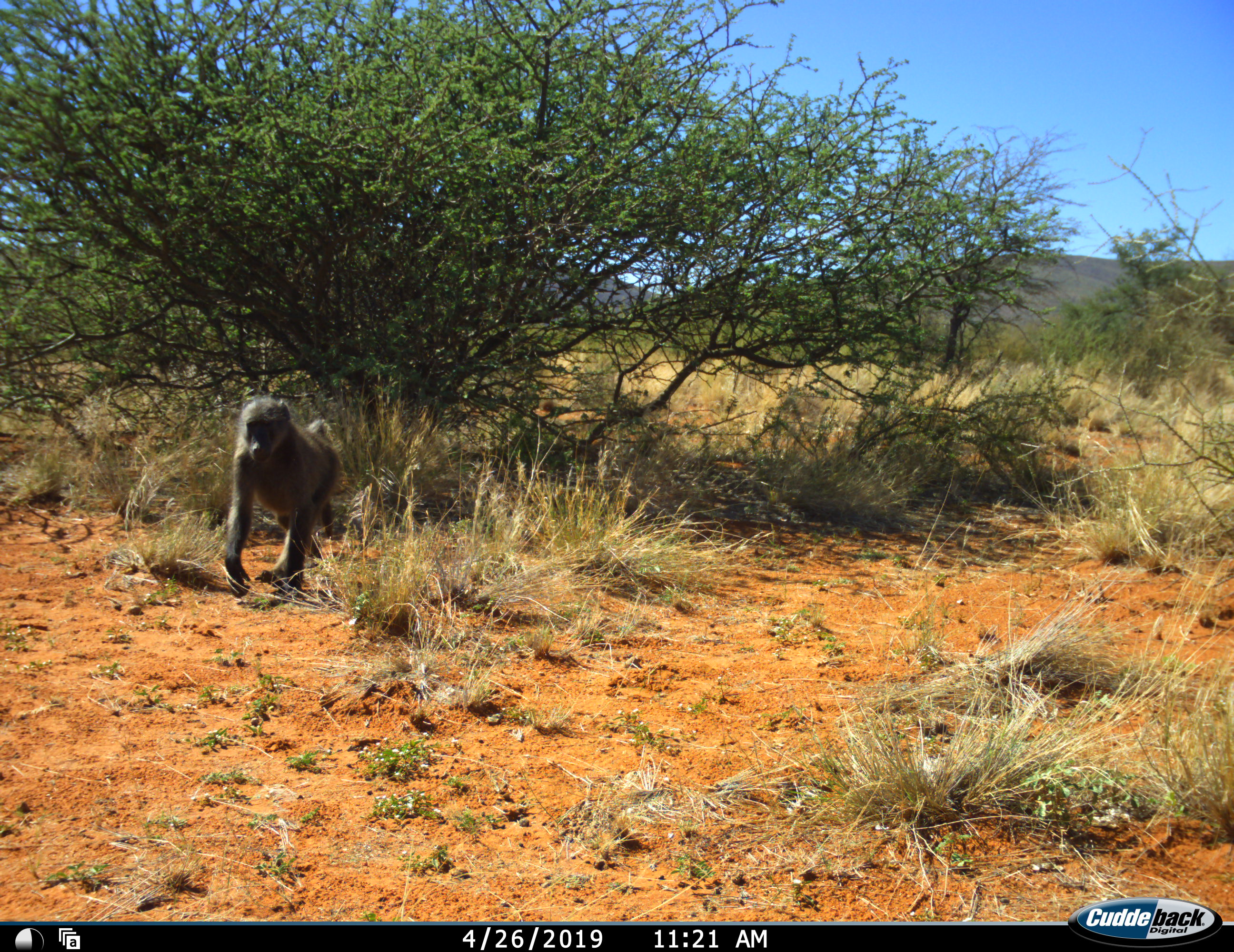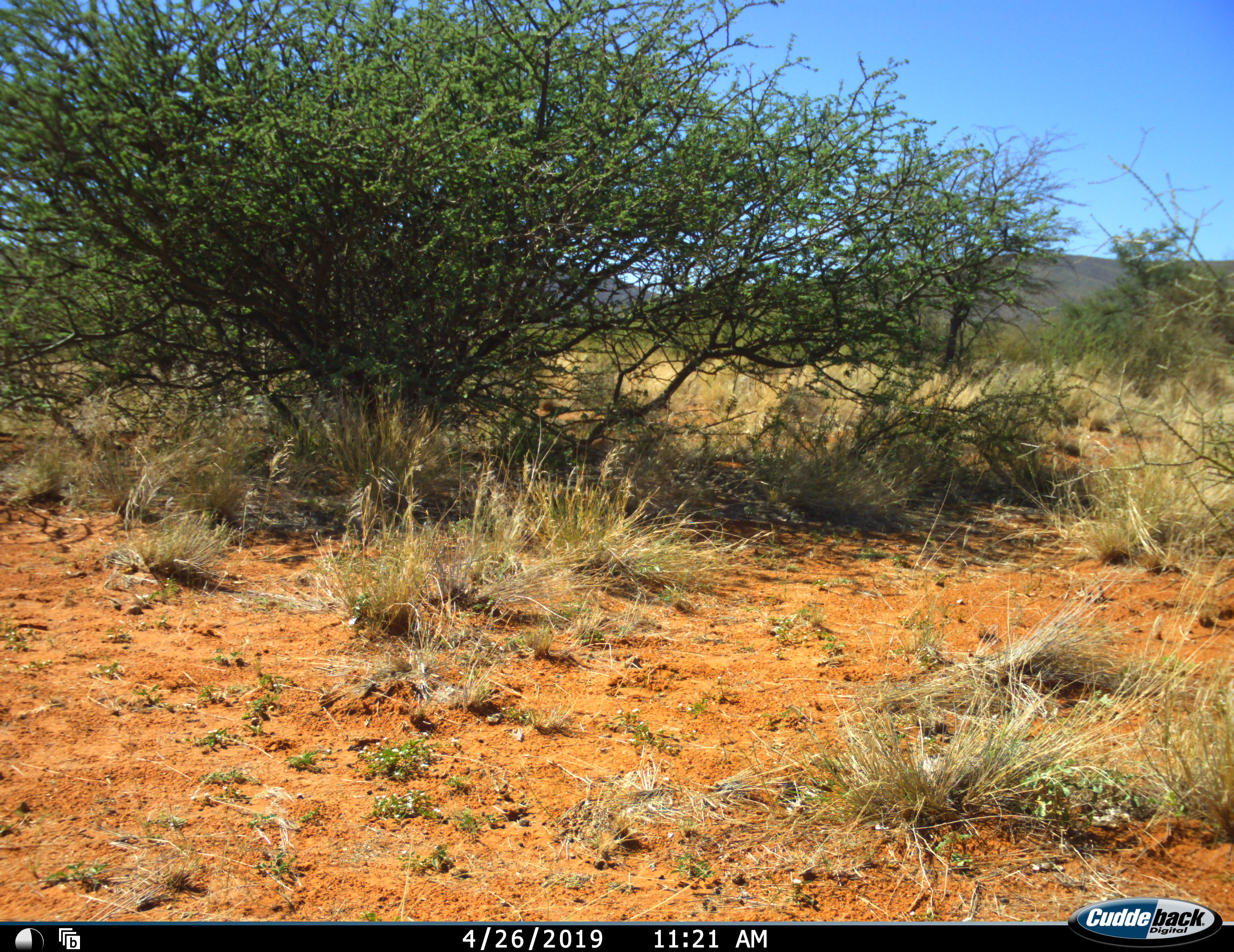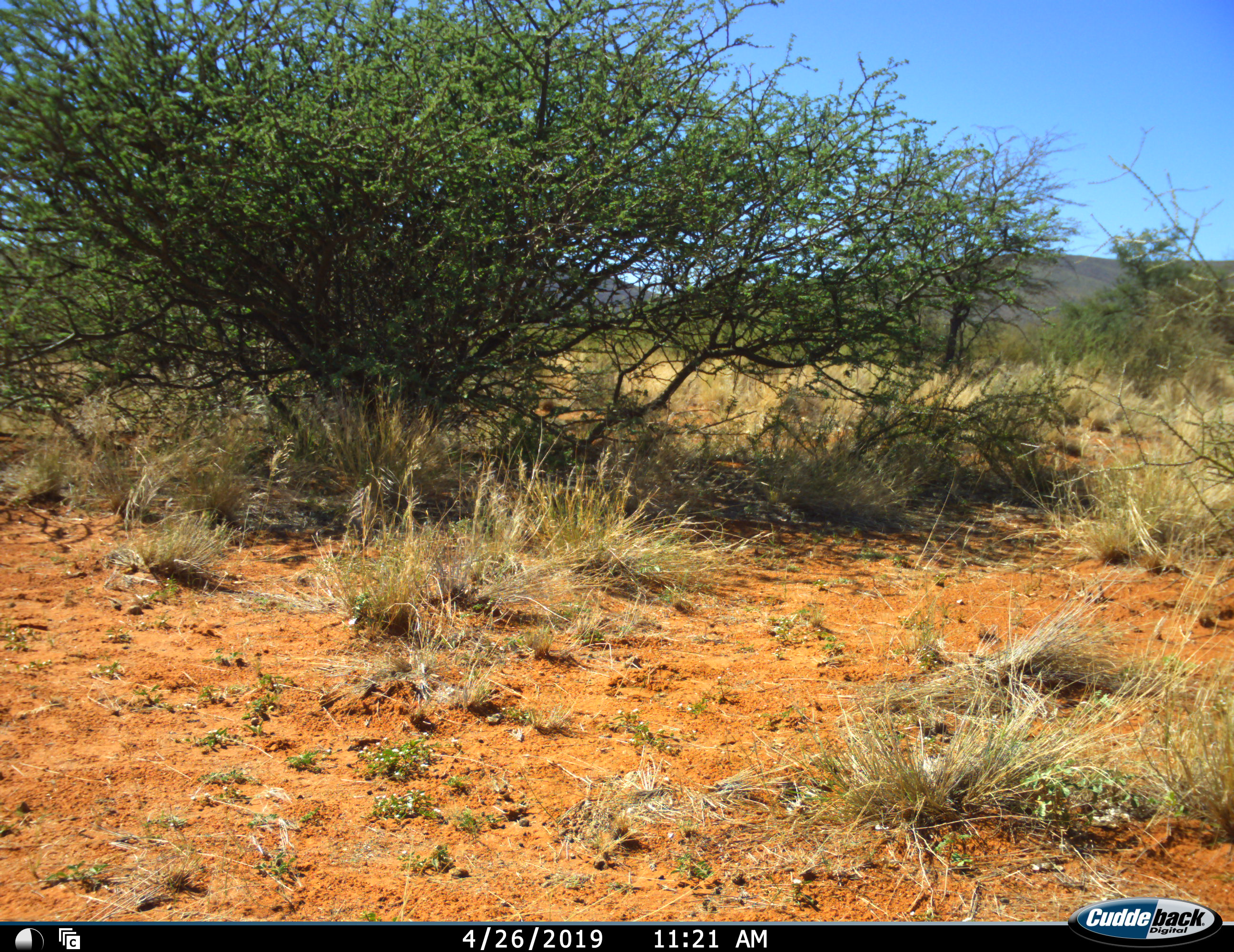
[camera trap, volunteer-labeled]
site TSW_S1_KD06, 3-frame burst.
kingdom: Animalia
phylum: Chordata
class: Mammalia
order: Primates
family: Cercopithecidae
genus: Papio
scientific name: Papio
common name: baboon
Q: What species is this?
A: Baboon (Papio).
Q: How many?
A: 1.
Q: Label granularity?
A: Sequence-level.